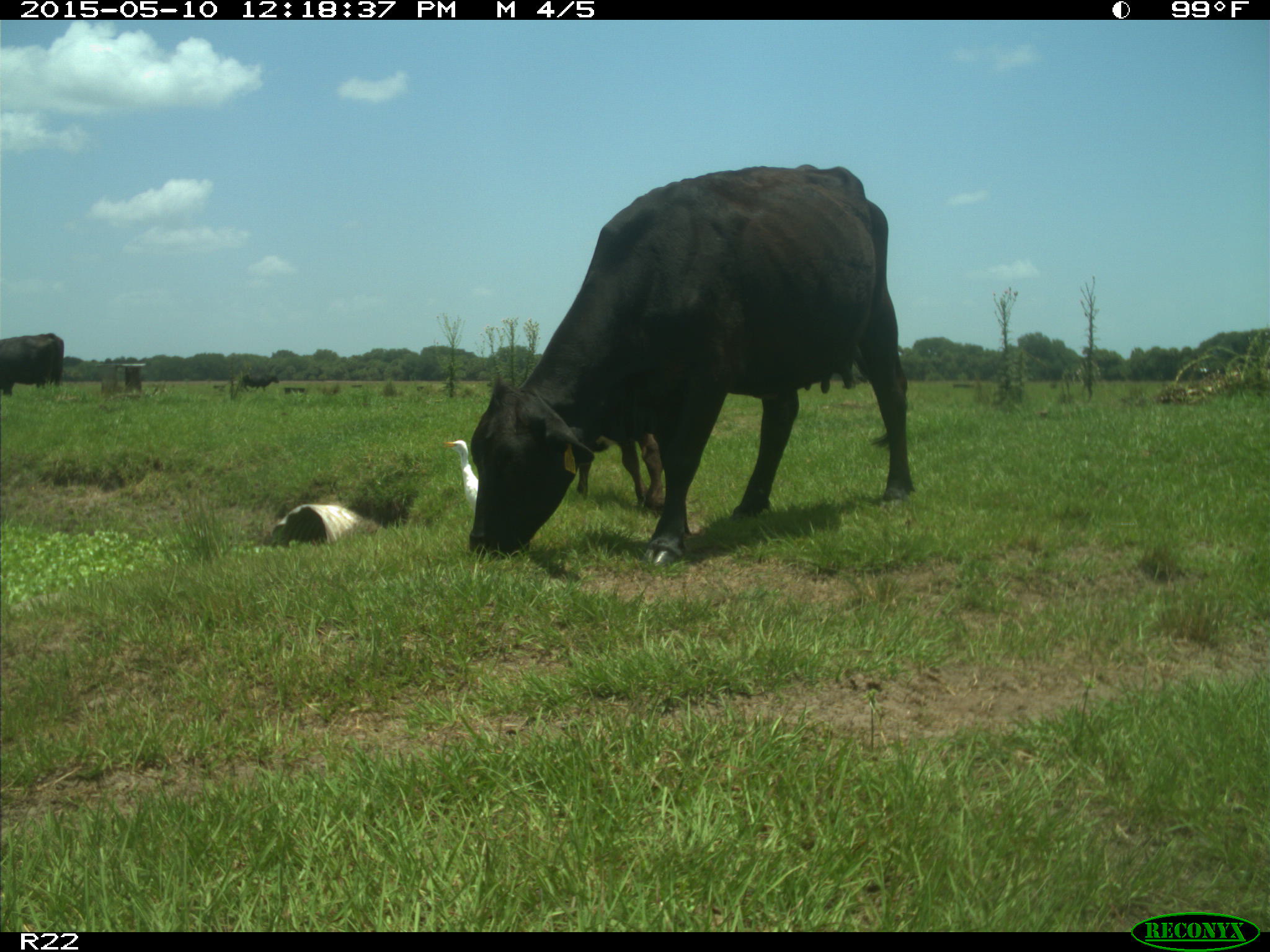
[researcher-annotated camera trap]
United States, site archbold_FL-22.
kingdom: Animalia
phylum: Chordata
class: Mammalia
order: Artiodactyla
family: Bovidae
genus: Bos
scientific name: Bos taurus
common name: domestic cow